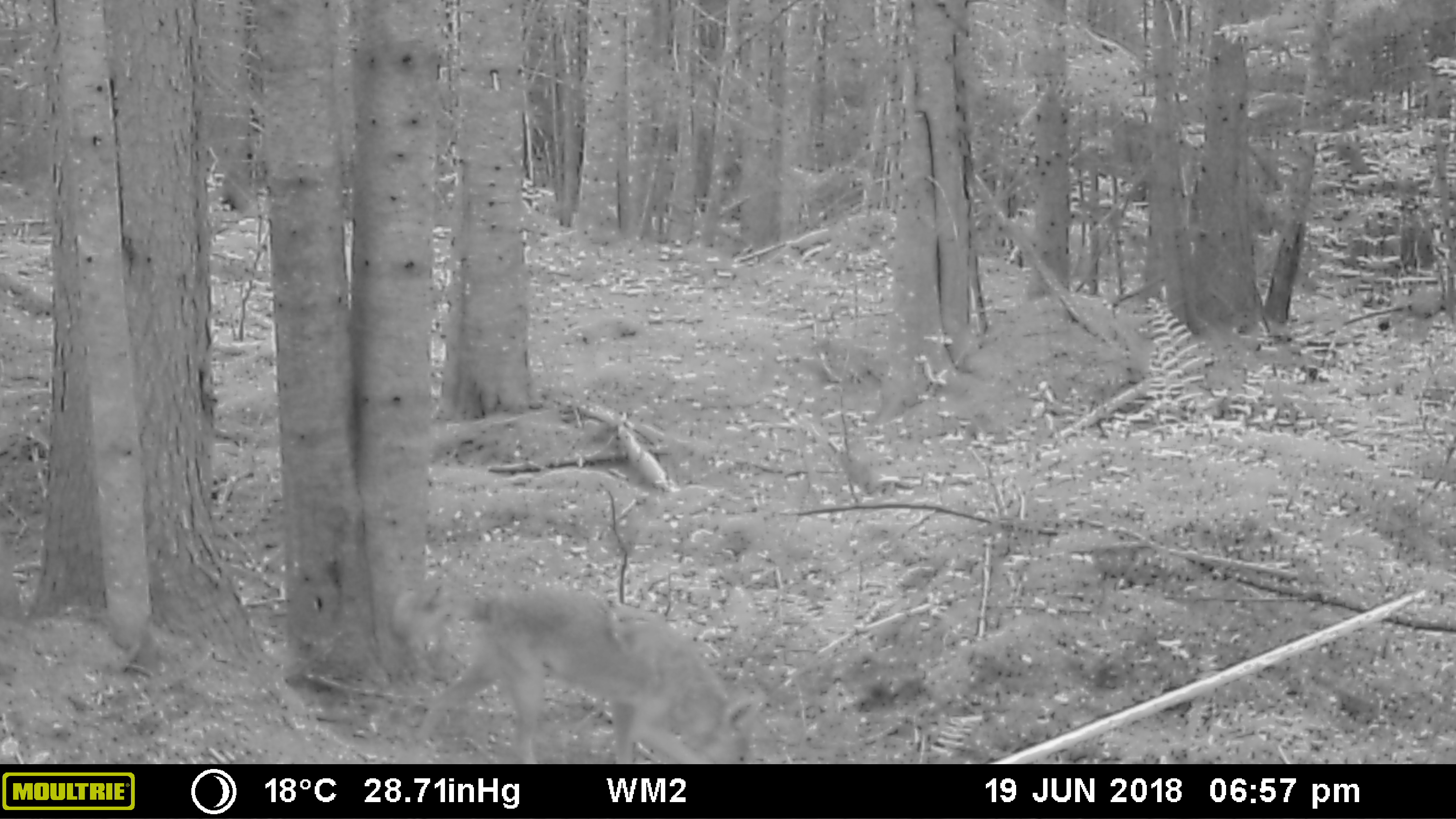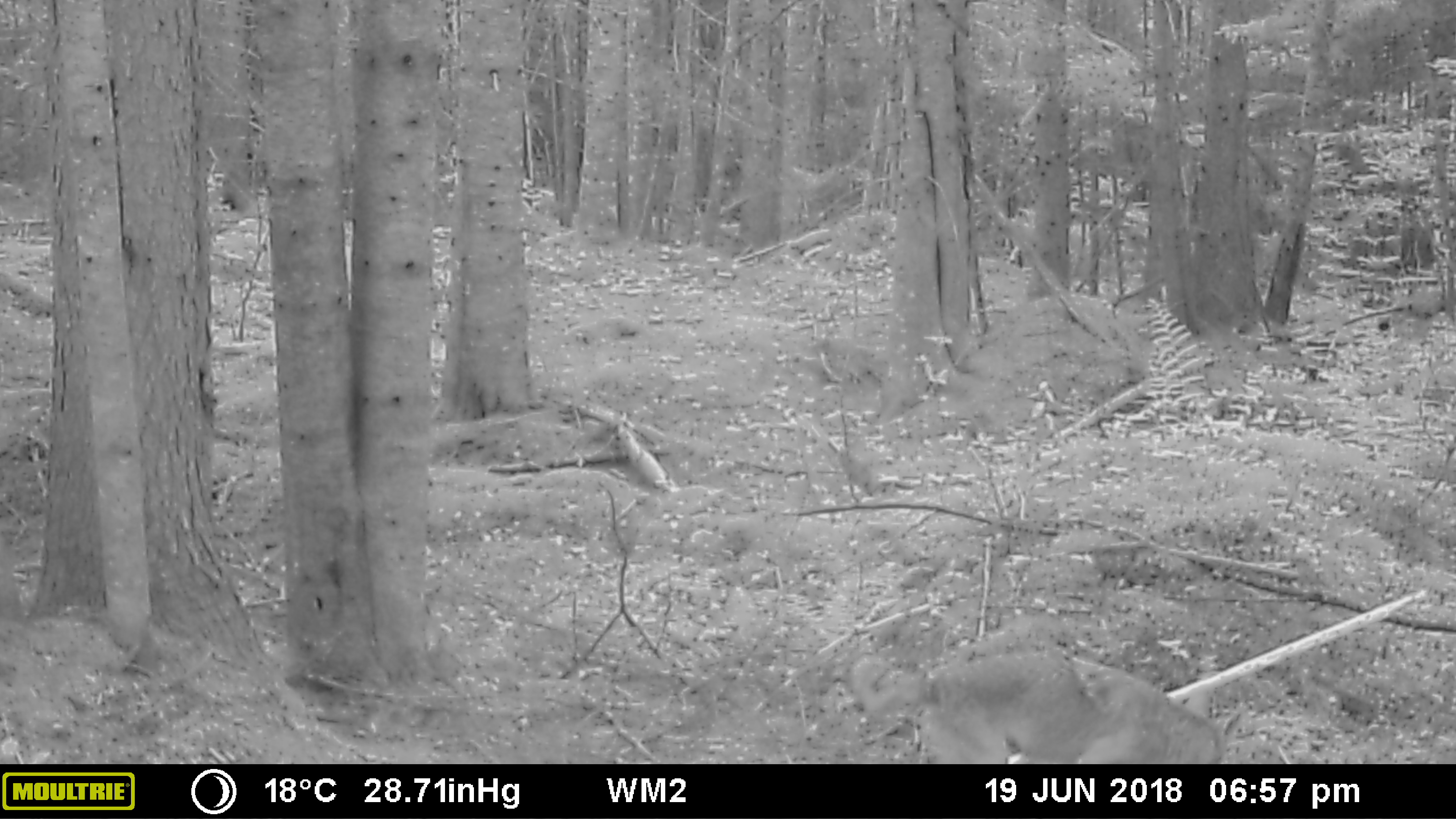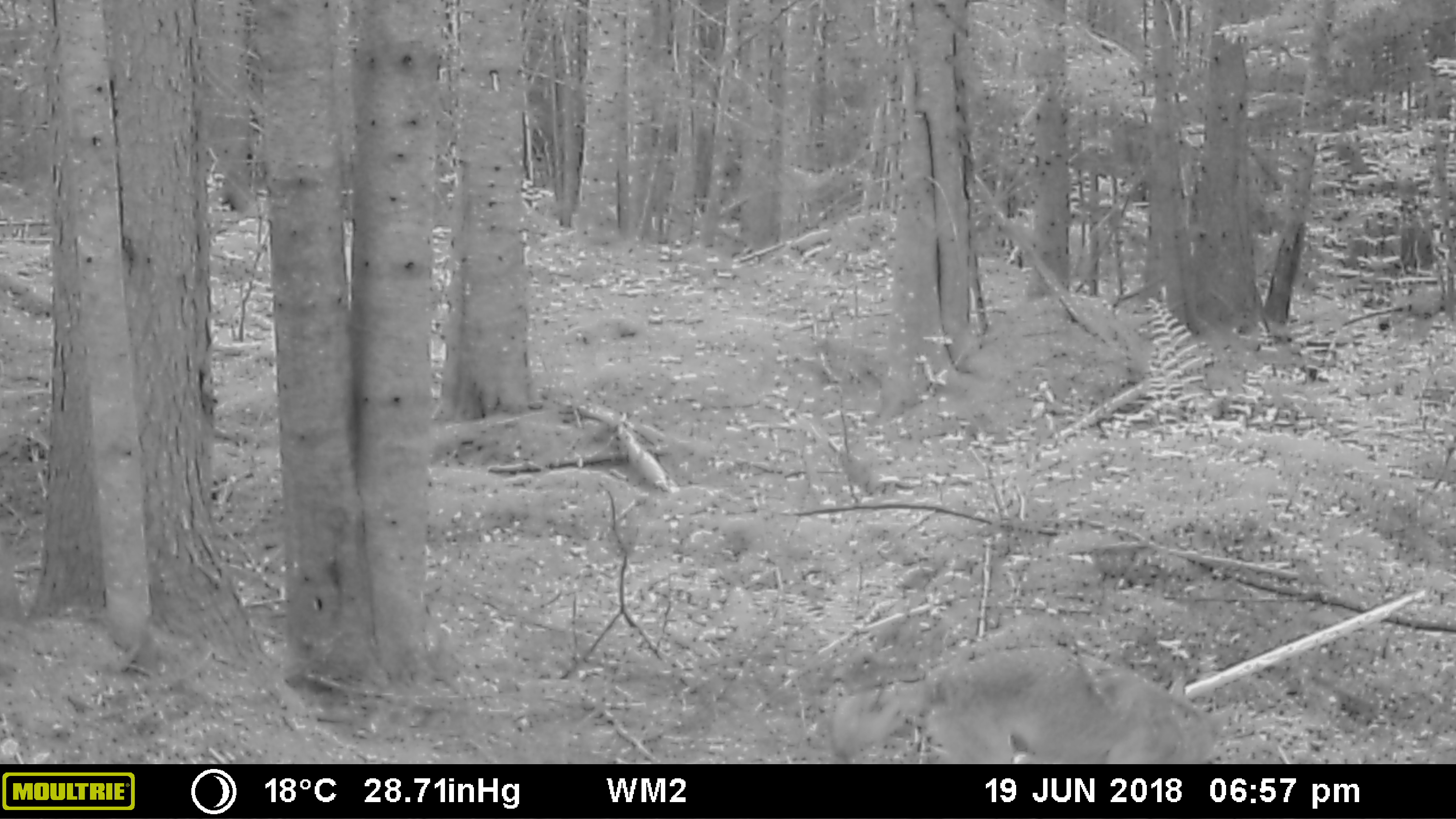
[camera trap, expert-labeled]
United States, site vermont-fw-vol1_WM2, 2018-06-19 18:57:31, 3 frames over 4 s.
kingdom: Animalia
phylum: Chordata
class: Mammalia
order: Carnivora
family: Canidae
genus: Canis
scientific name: Canis latrans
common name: coyote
Coyote (Canis latrans).